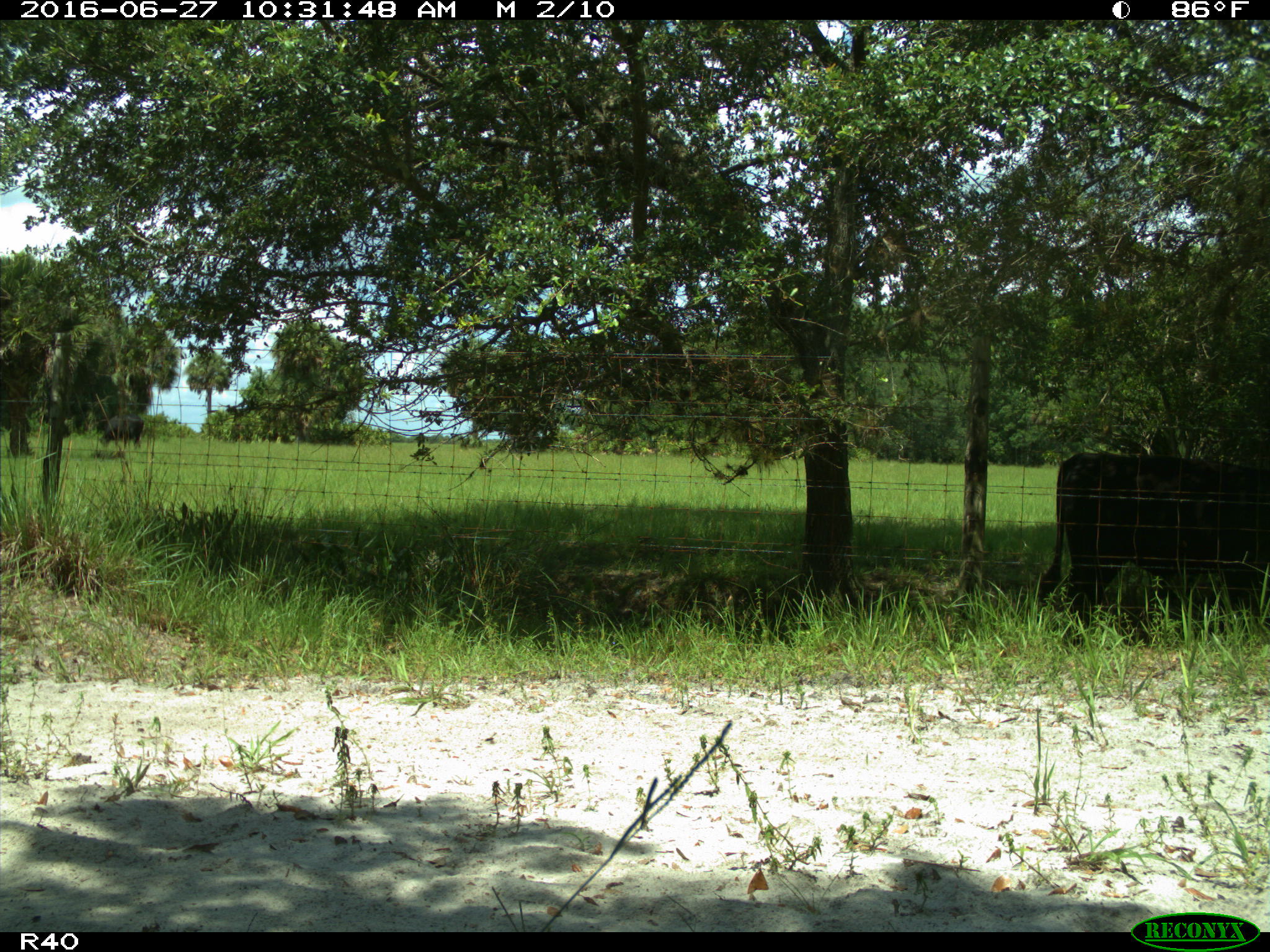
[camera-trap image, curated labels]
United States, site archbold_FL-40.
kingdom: Animalia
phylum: Chordata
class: Mammalia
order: Artiodactyla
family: Bovidae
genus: Bos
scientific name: Bos taurus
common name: domestic cow